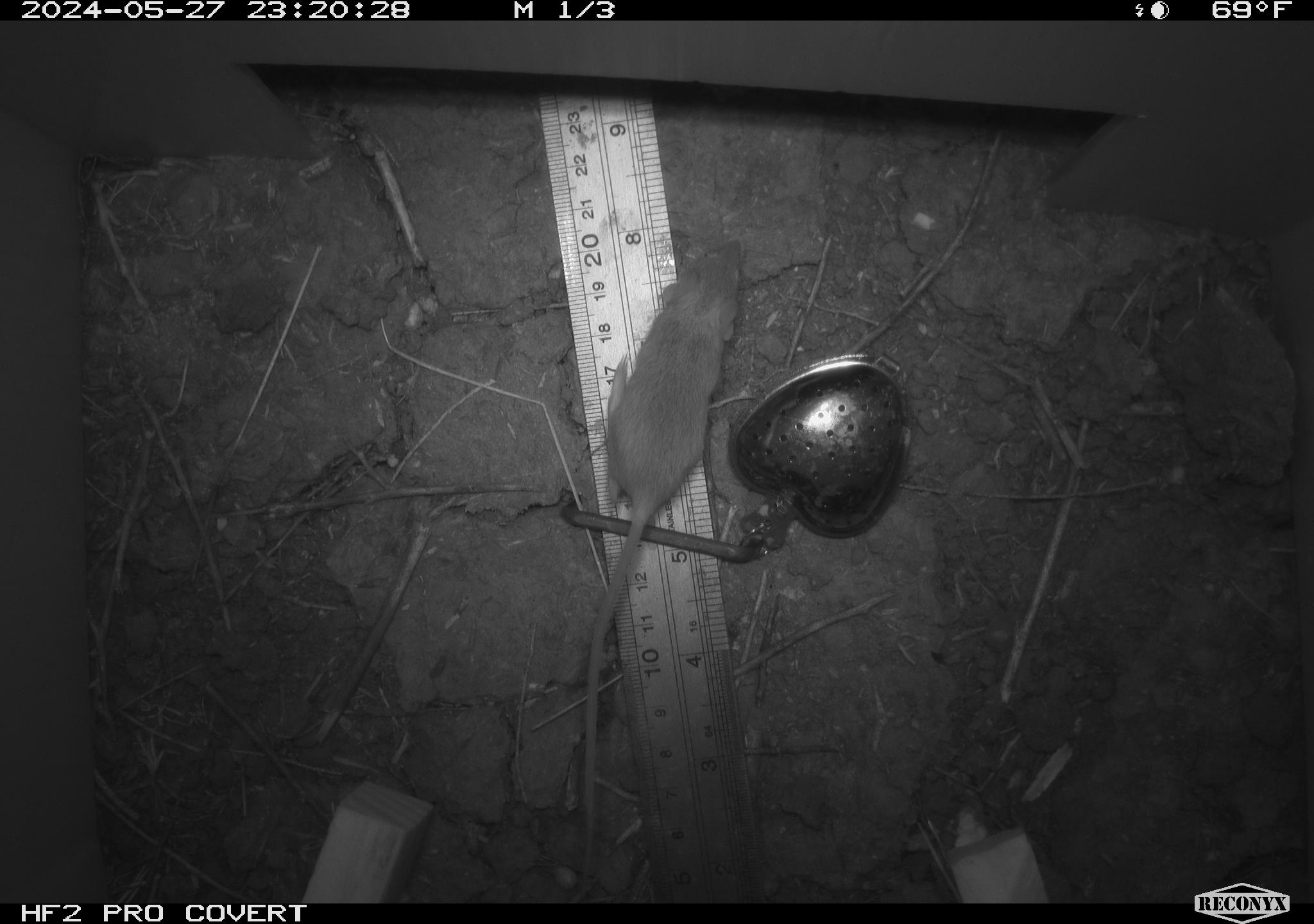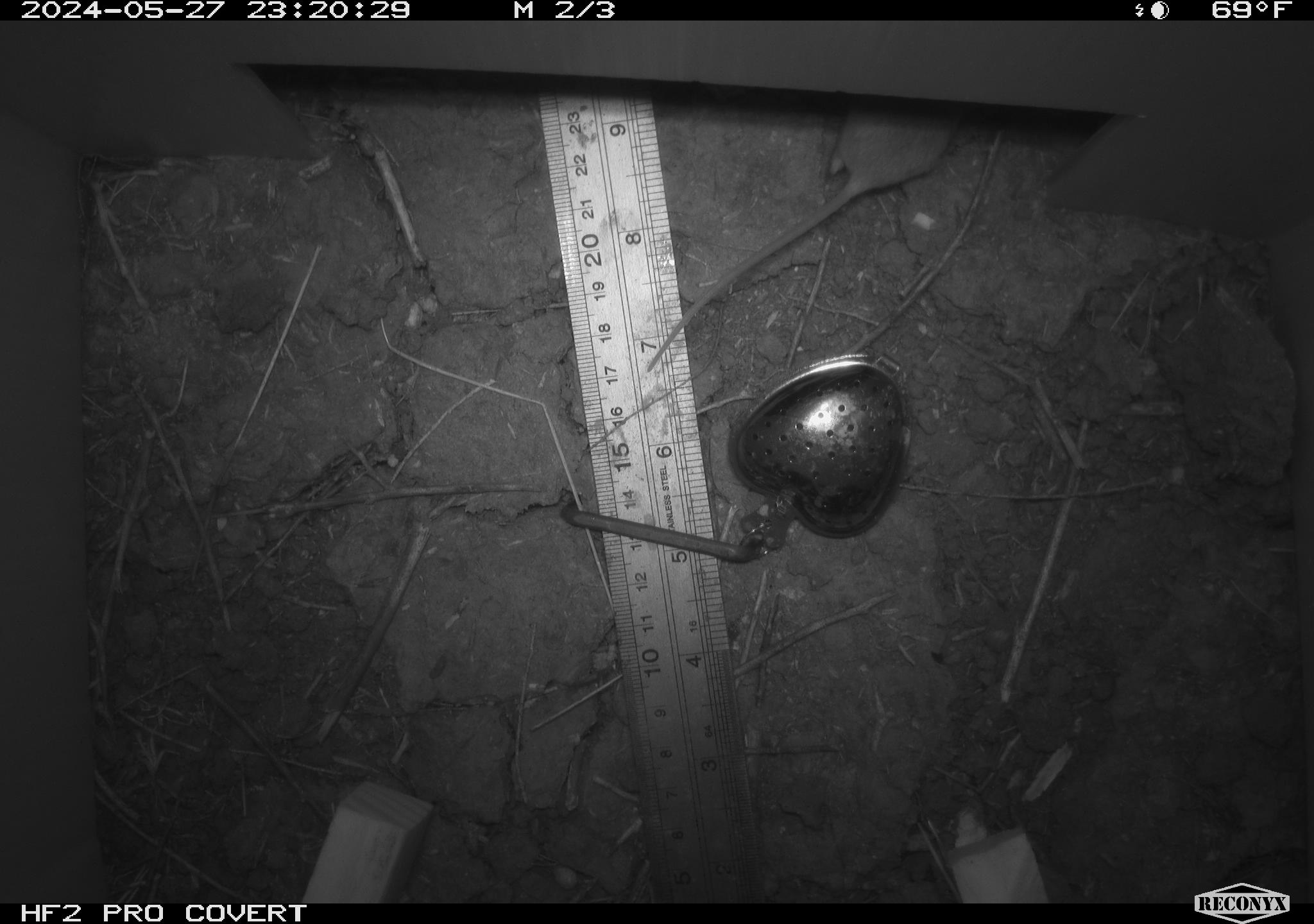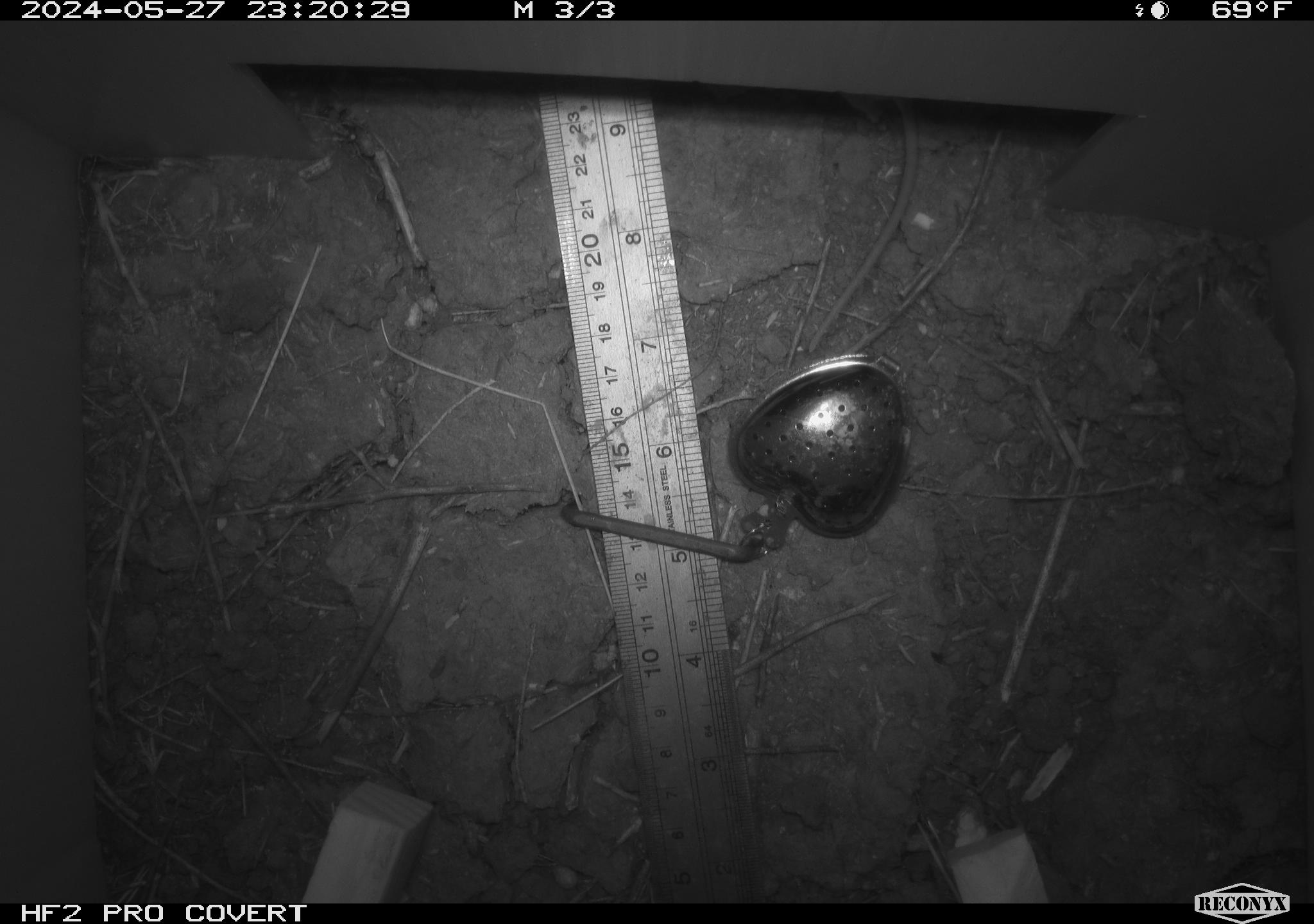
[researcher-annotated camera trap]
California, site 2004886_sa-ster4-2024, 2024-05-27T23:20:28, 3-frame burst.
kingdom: Animalia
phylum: Chordata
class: Mammalia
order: Rodentia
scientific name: Rodentia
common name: mouse species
Mouse species (Rodentia).